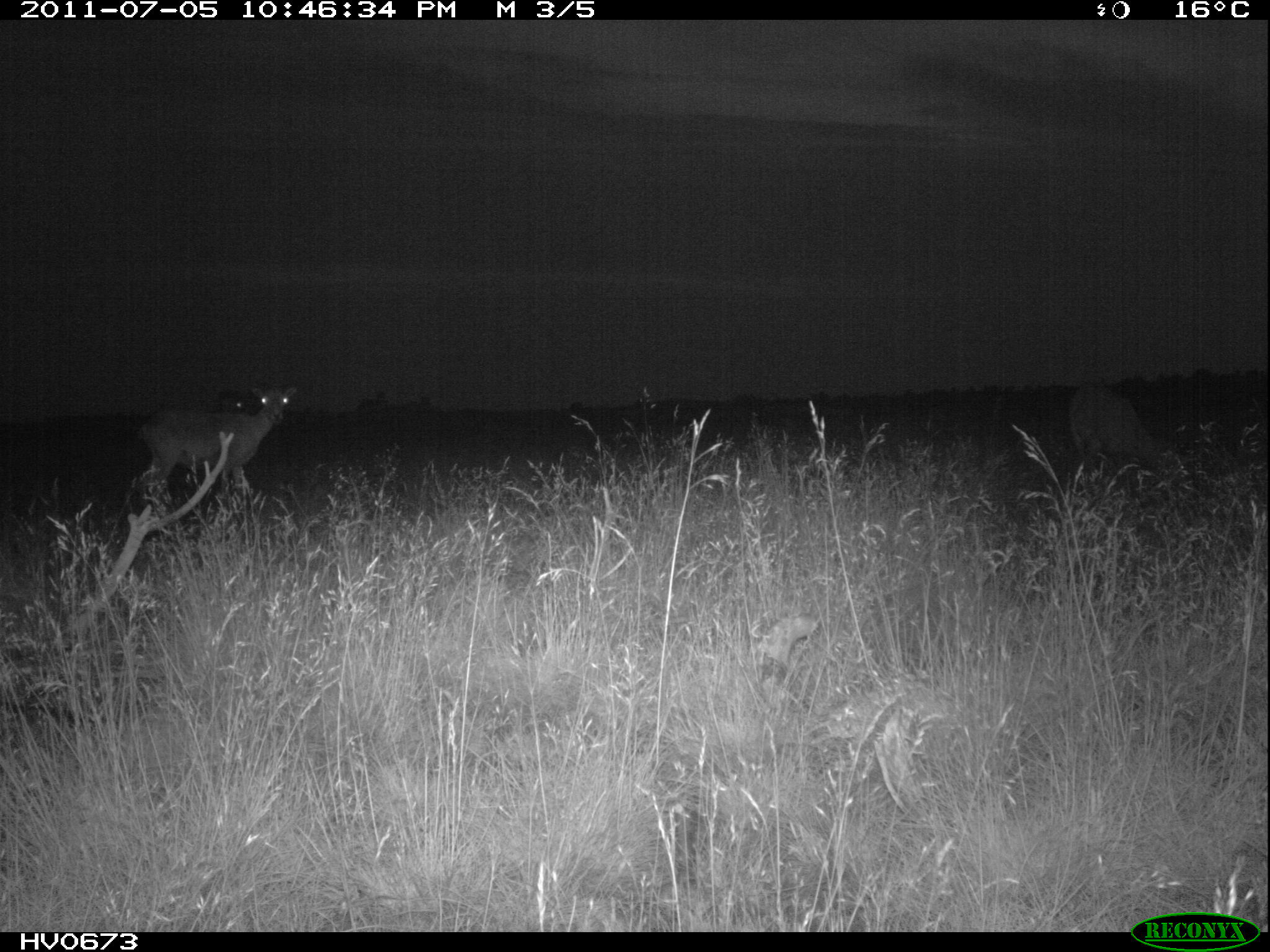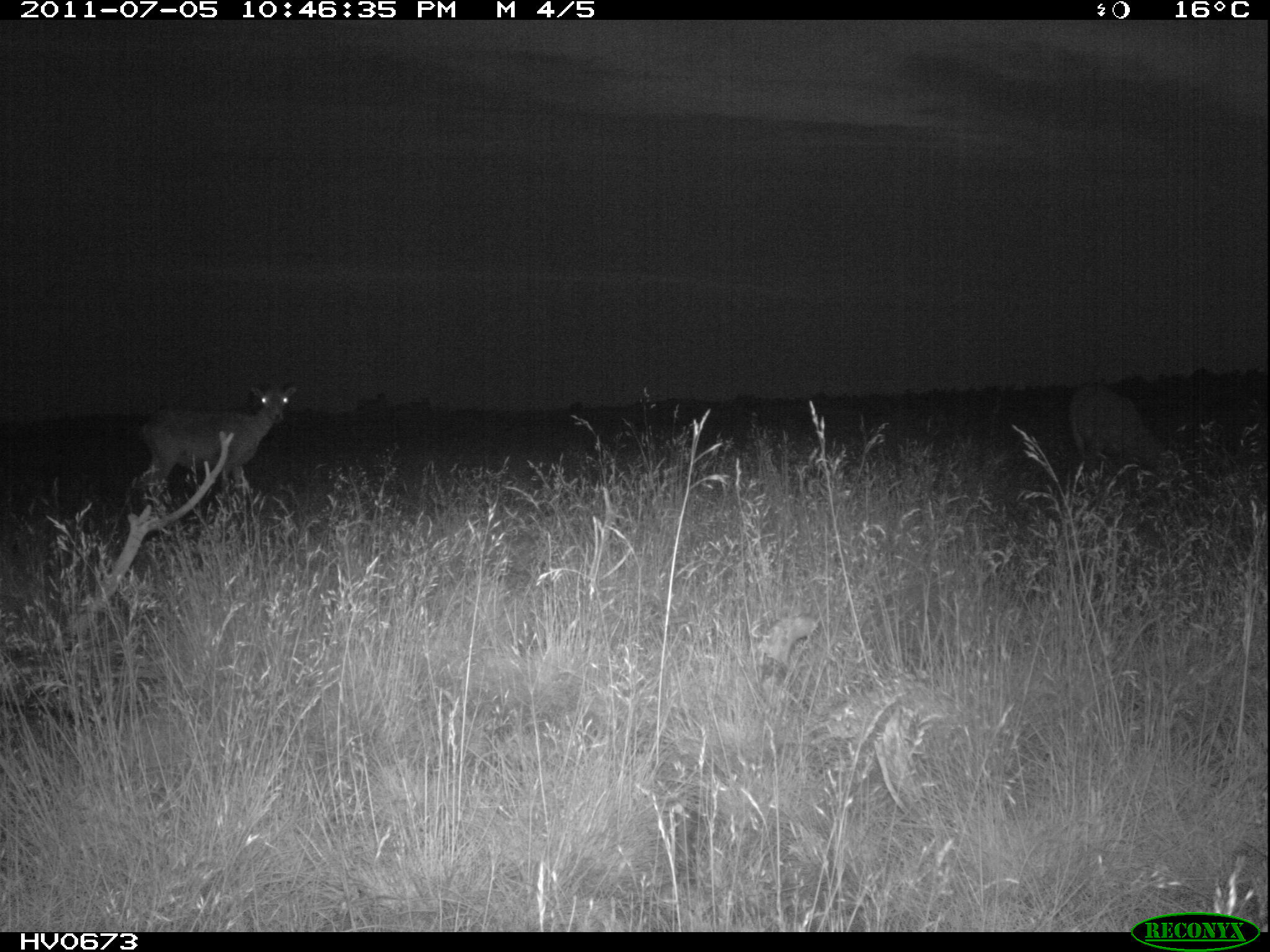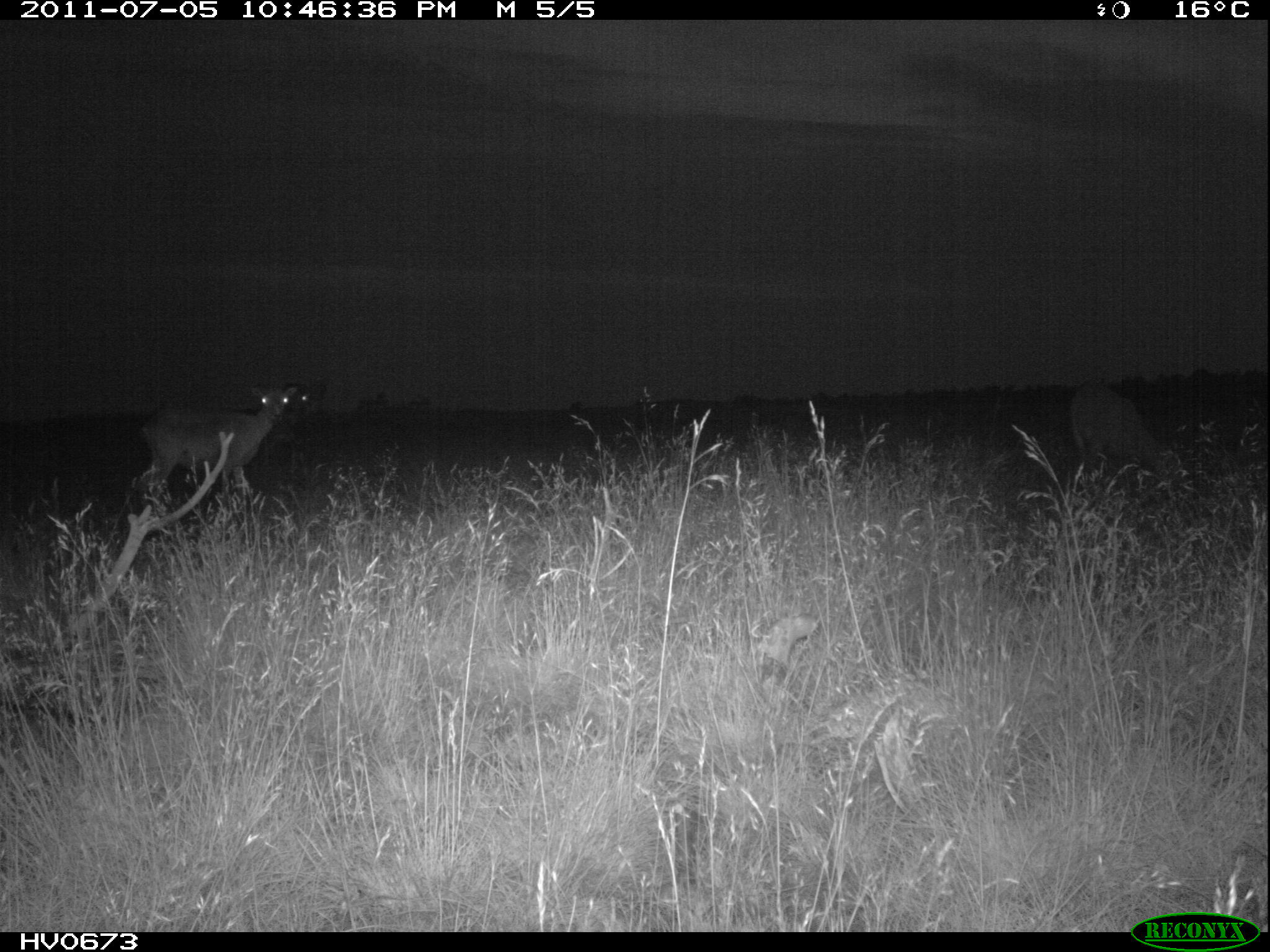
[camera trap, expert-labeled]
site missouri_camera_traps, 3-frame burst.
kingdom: Animalia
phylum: Chordata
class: Mammalia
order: Artiodactyla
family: Bovidae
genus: Ovis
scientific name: Ovis ammon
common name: mouflon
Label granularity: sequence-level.